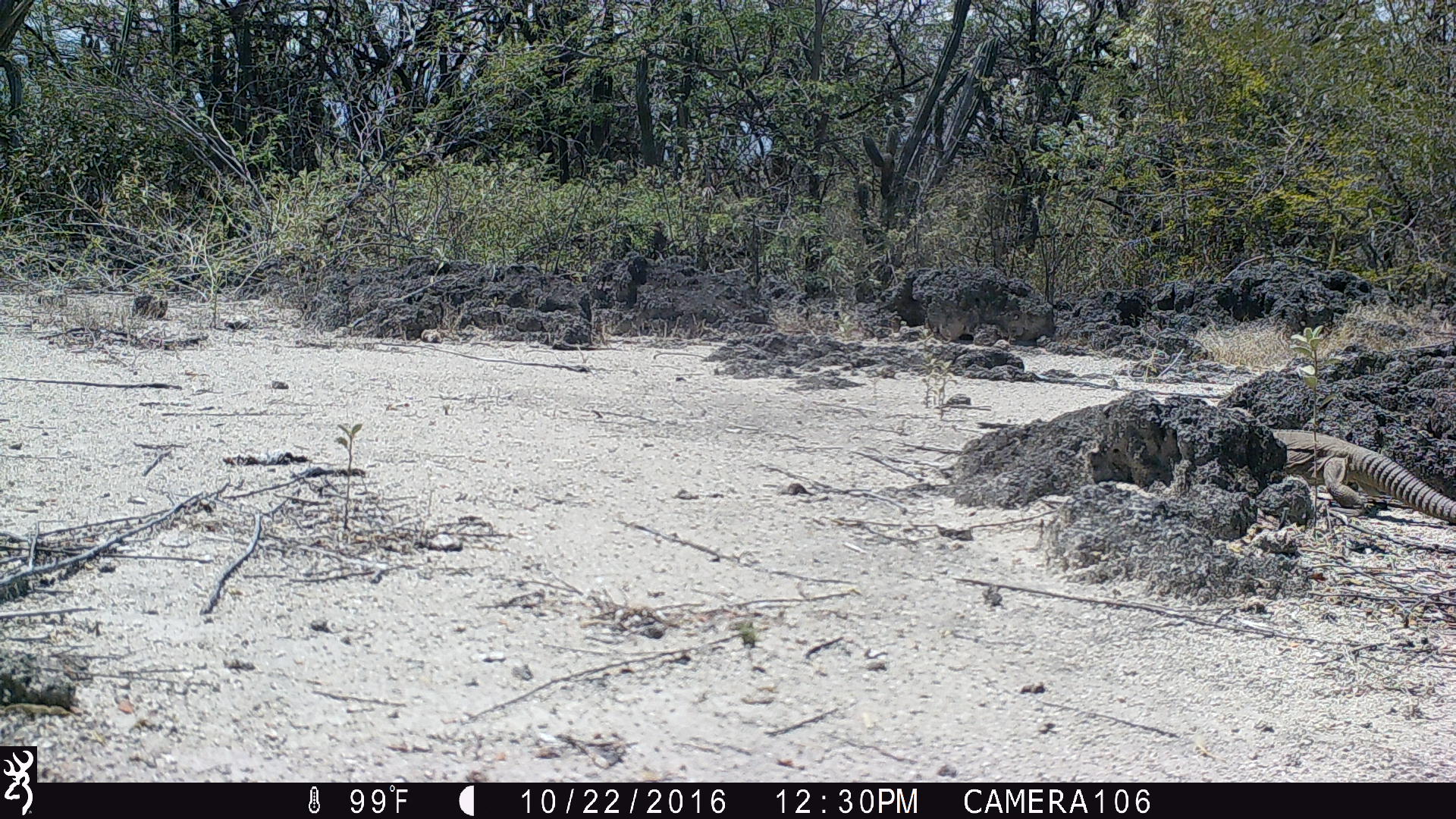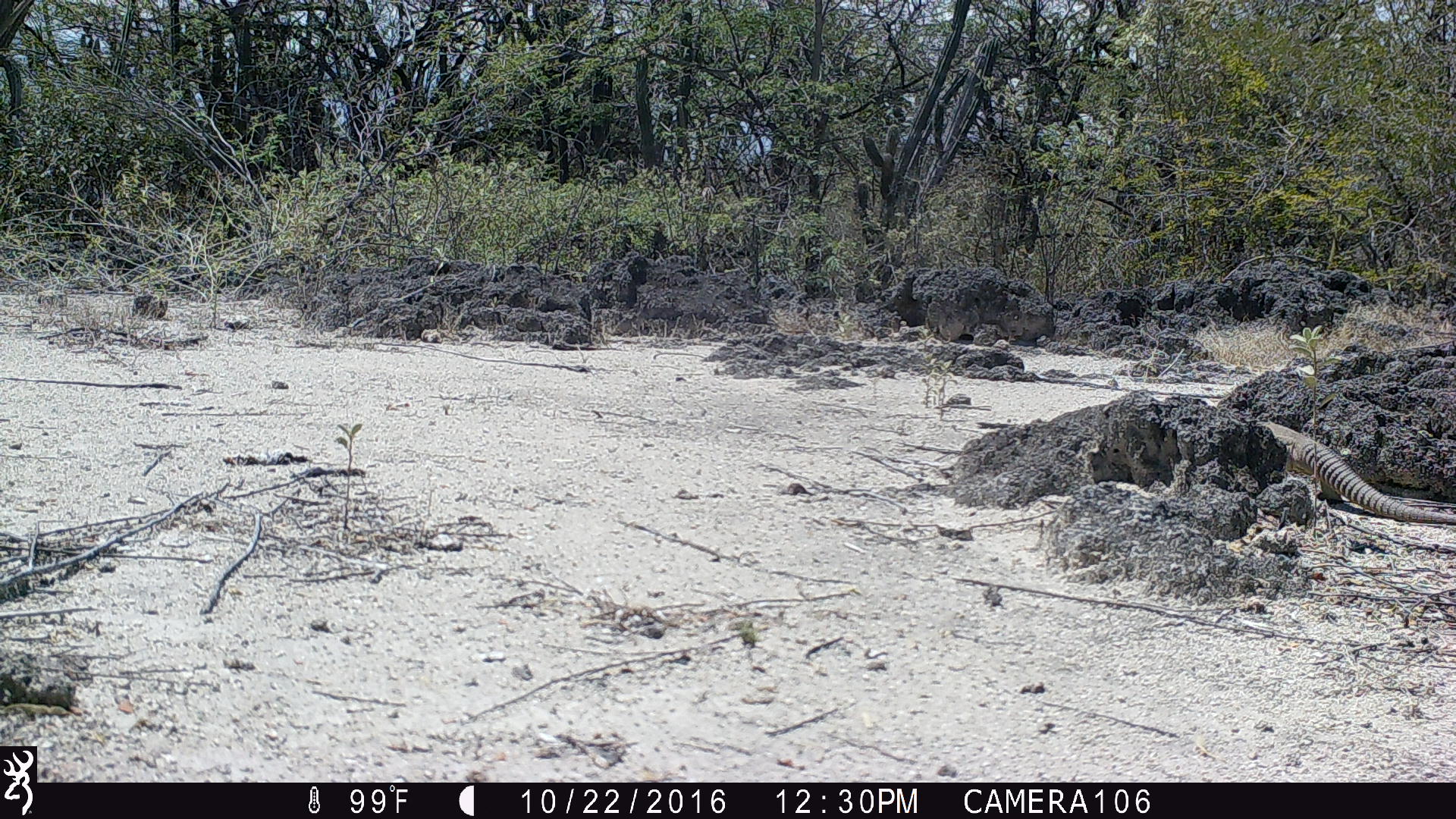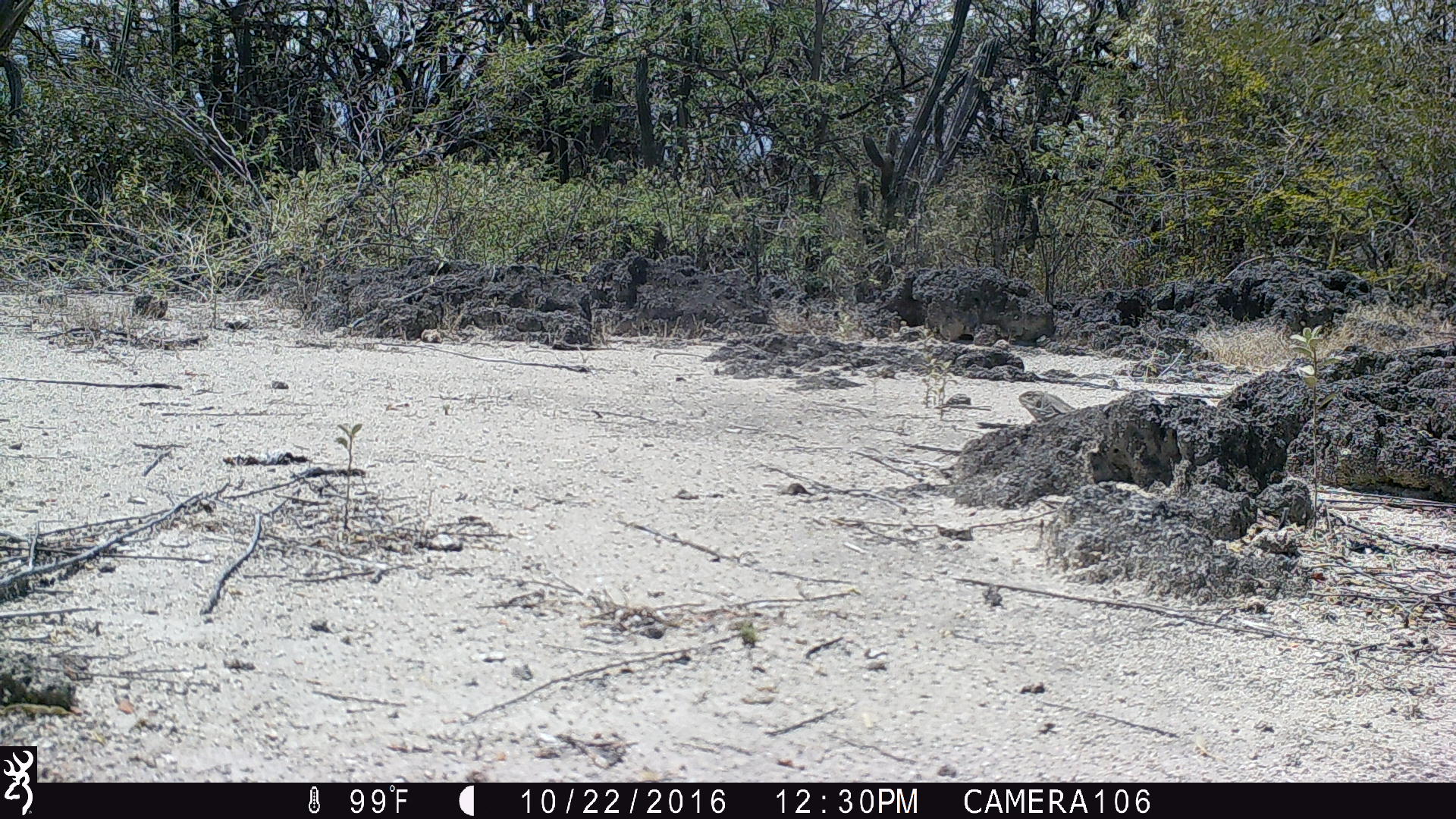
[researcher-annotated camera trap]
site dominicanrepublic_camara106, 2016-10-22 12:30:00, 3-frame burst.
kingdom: Animalia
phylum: Chordata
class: Reptilia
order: Squamata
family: Iguanidae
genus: Iguana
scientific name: Iguana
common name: typical iguanas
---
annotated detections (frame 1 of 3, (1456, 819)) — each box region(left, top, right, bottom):
iguana: region(1265, 421, 1456, 538)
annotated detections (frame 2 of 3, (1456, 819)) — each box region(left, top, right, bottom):
iguana: region(1260, 419, 1456, 525)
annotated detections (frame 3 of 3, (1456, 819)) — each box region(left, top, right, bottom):
iguana: region(1018, 389, 1081, 424)